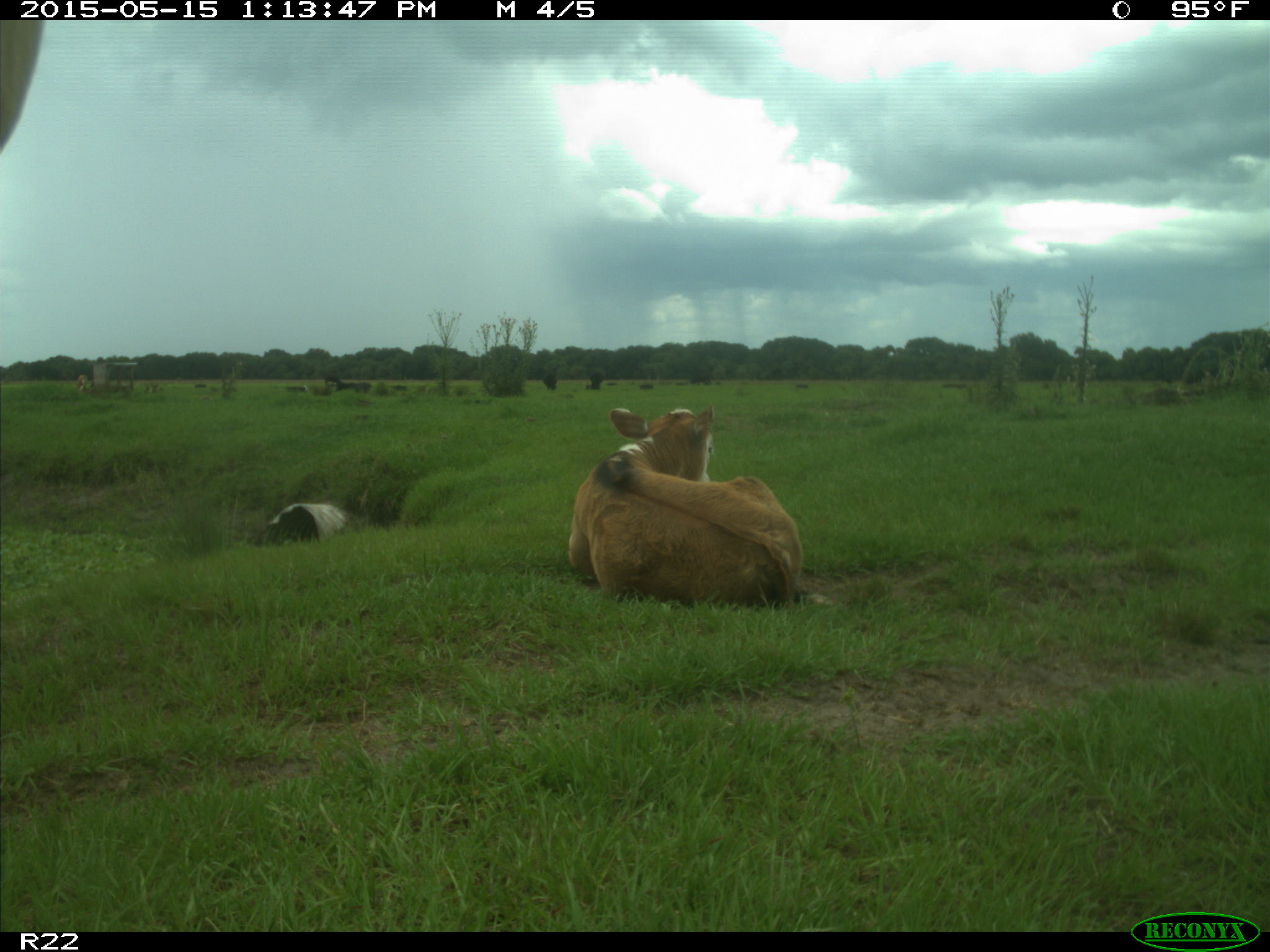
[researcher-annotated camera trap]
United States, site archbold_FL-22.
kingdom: Animalia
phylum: Chordata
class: Mammalia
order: Artiodactyla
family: Bovidae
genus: Bos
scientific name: Bos taurus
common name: domestic cow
Bos taurus (domestic cow).